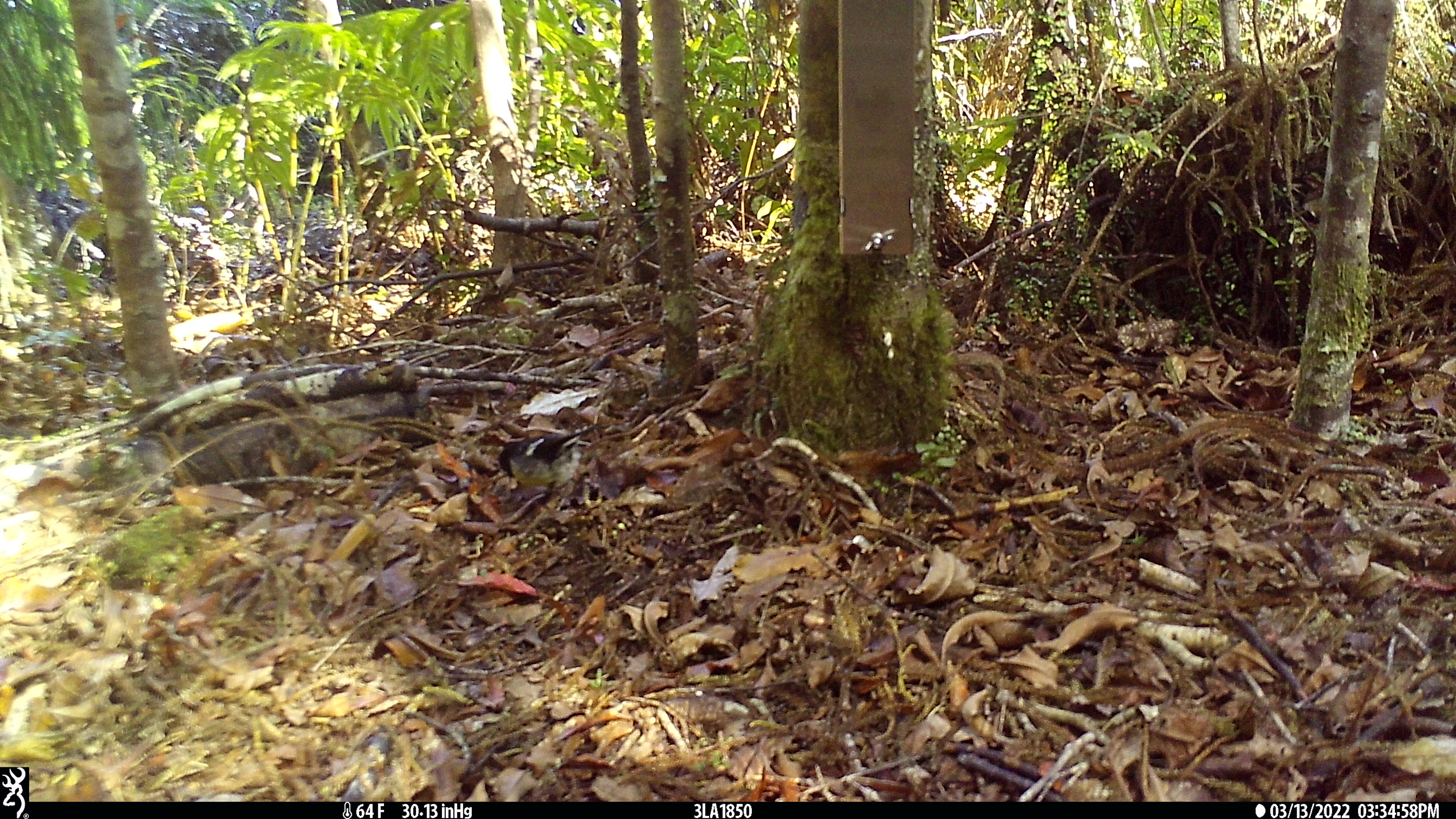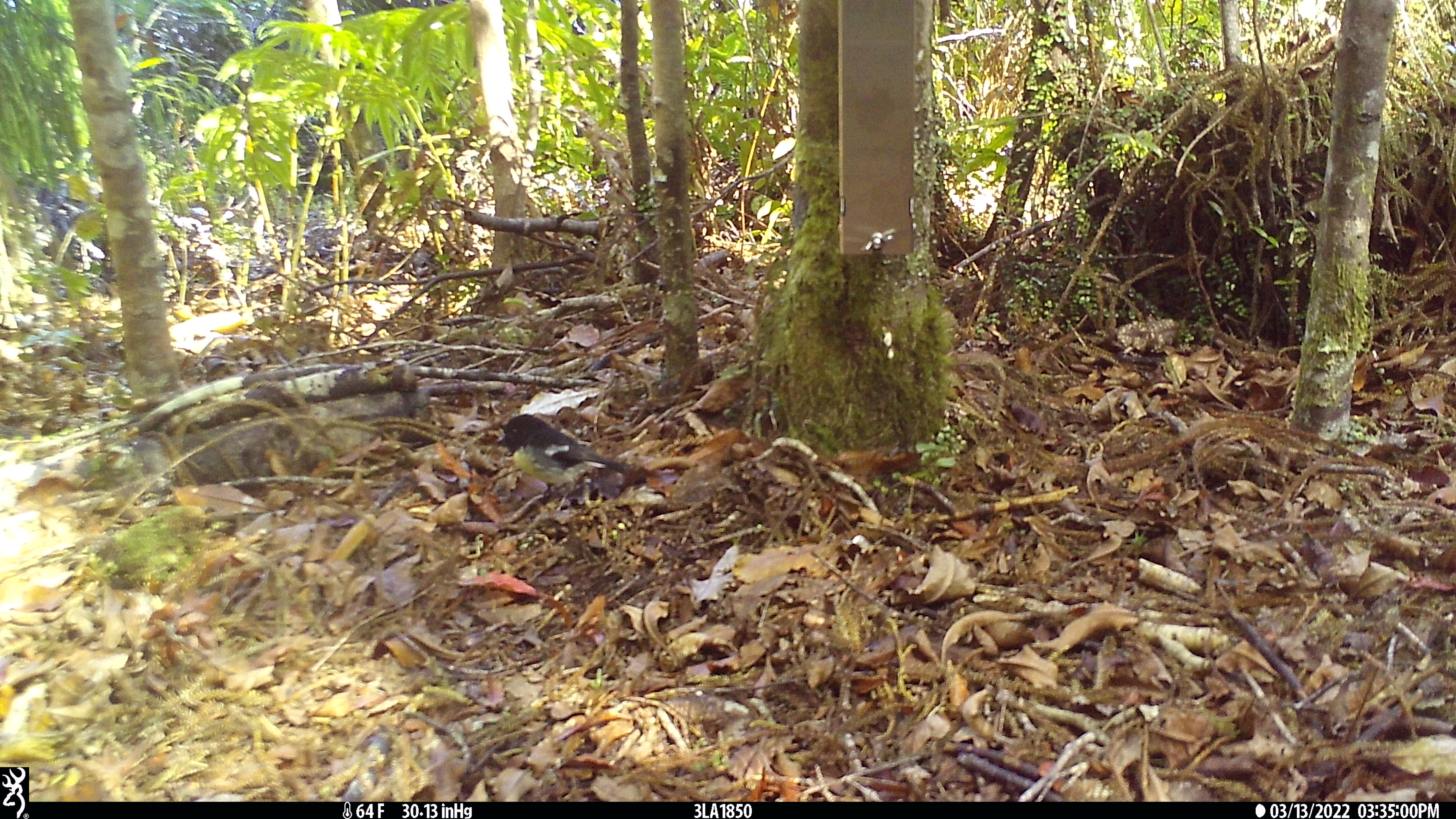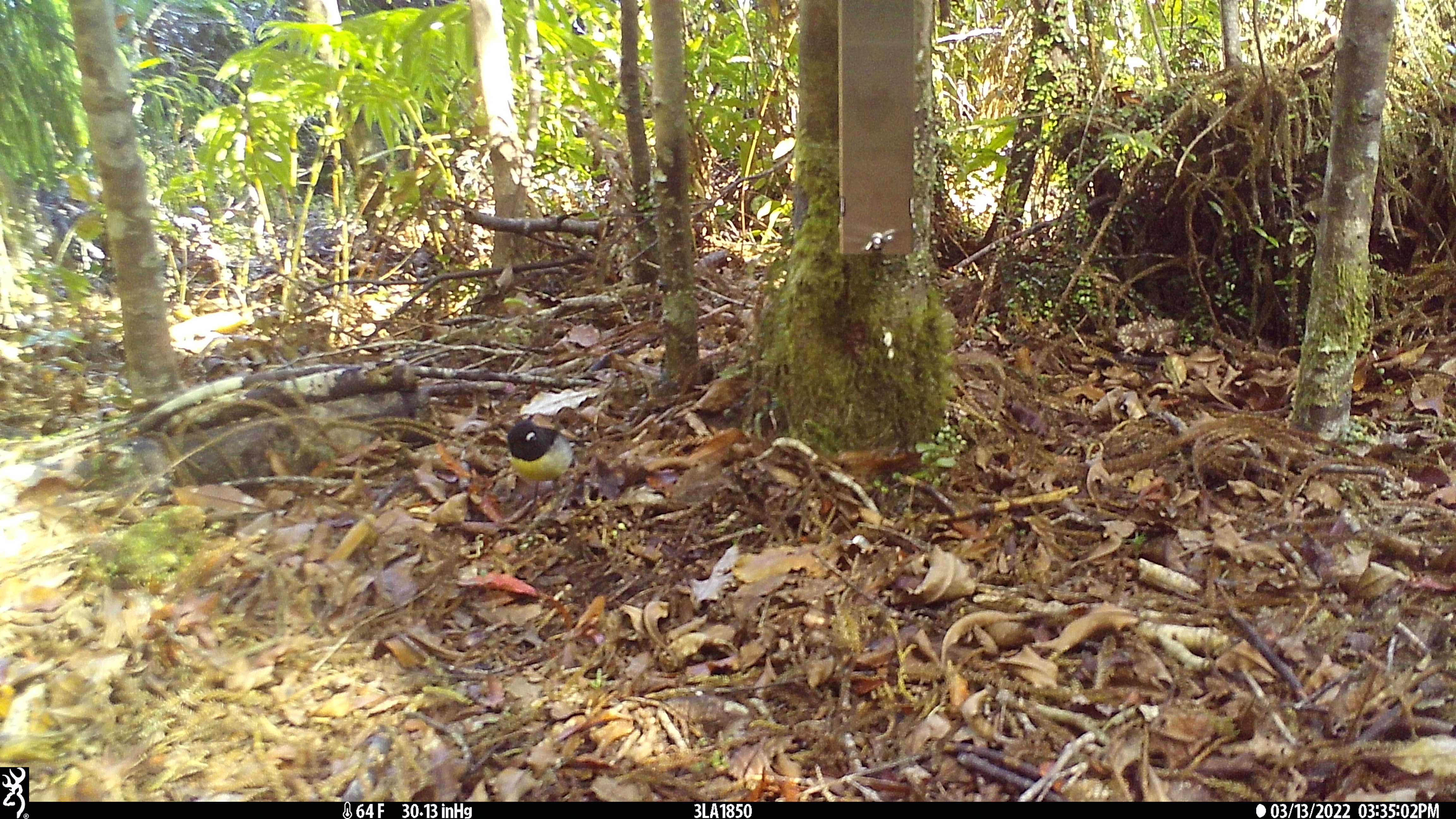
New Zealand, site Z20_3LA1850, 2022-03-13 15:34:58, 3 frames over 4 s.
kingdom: Animalia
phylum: Chordata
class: Aves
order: Passeriformes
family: Petroicidae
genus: Petroica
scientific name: Petroica macrocephala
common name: tomtit